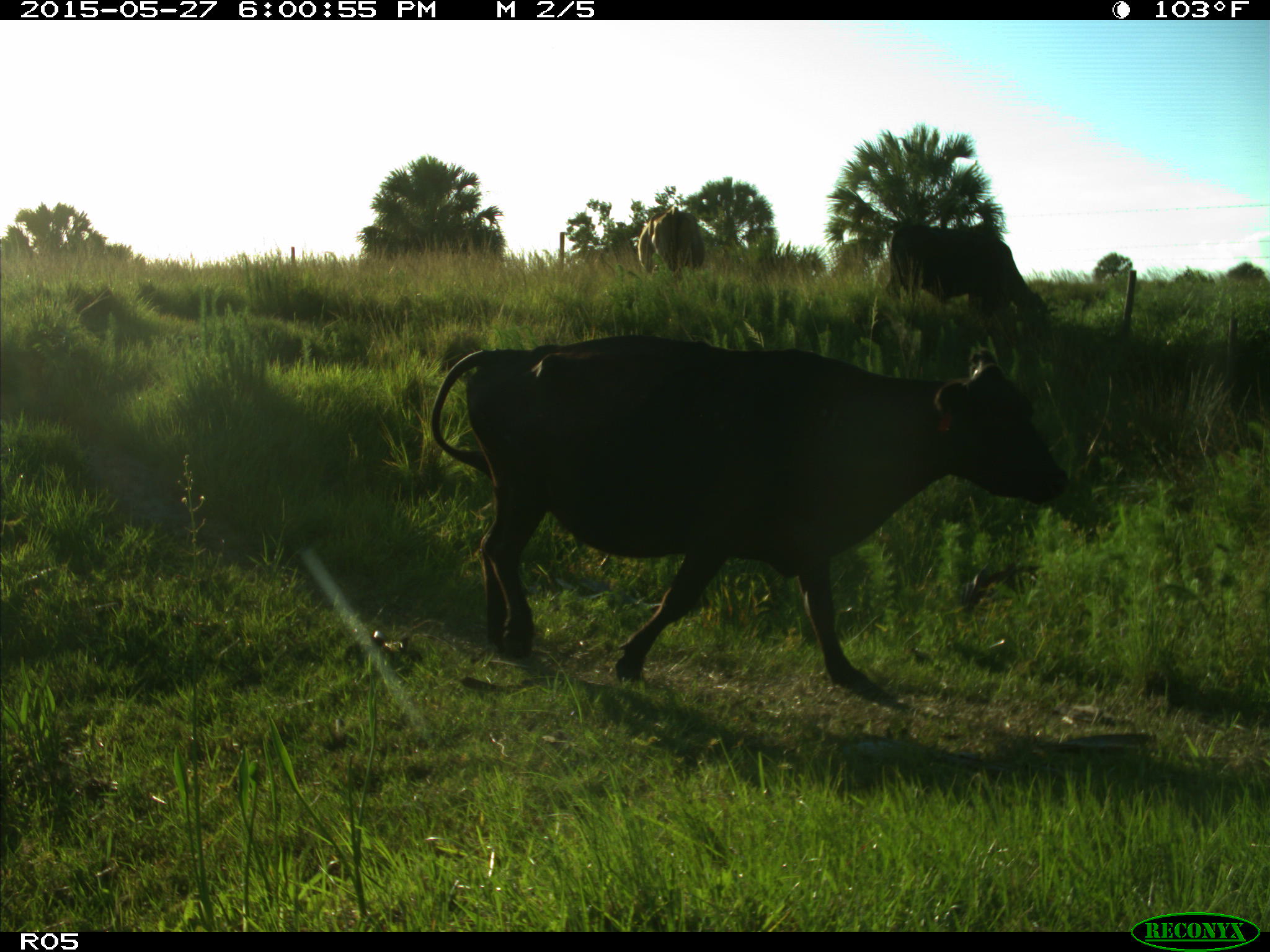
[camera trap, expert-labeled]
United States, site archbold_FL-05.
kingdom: Animalia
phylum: Chordata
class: Mammalia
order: Artiodactyla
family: Bovidae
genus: Bos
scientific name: Bos taurus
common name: domestic cow